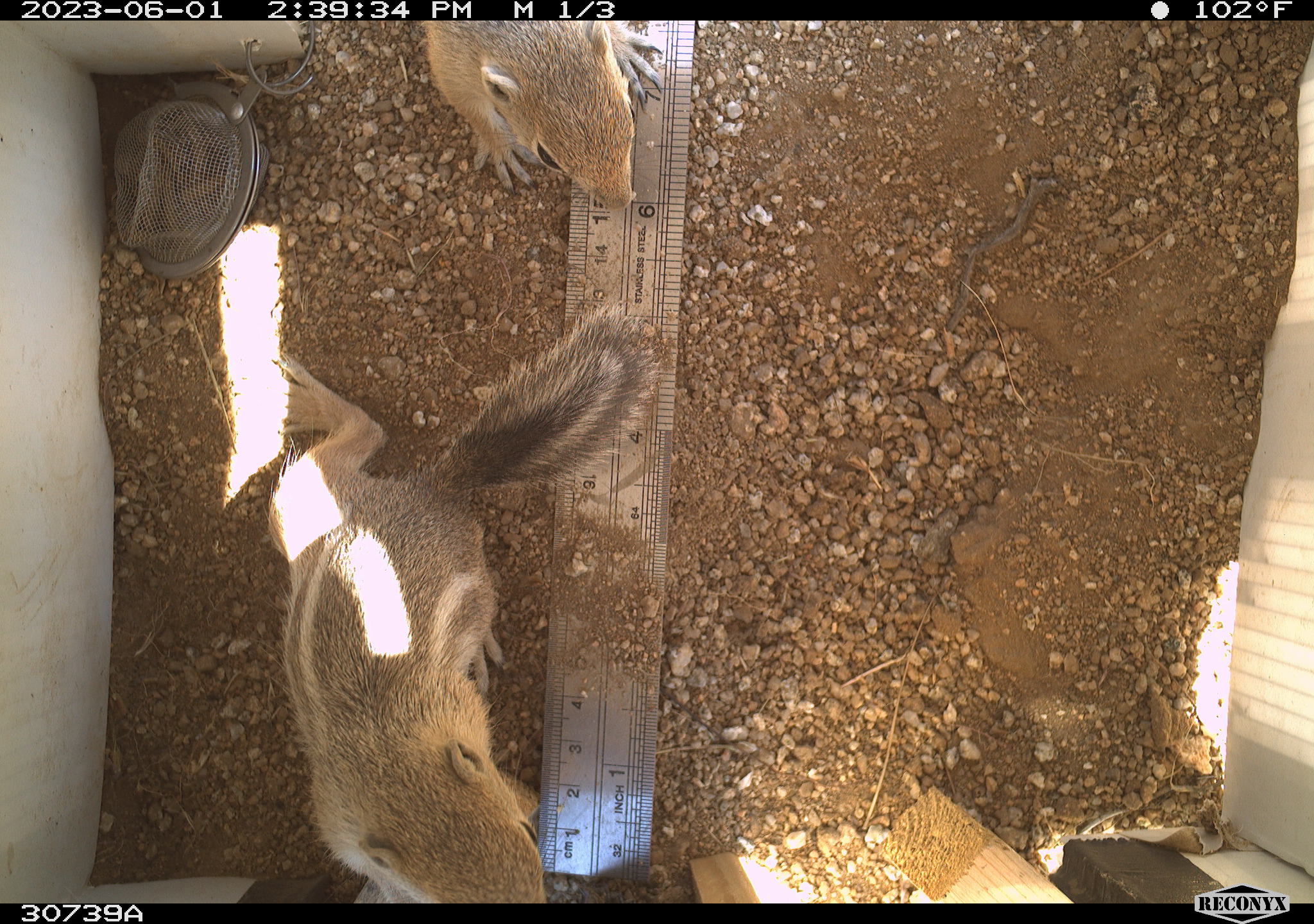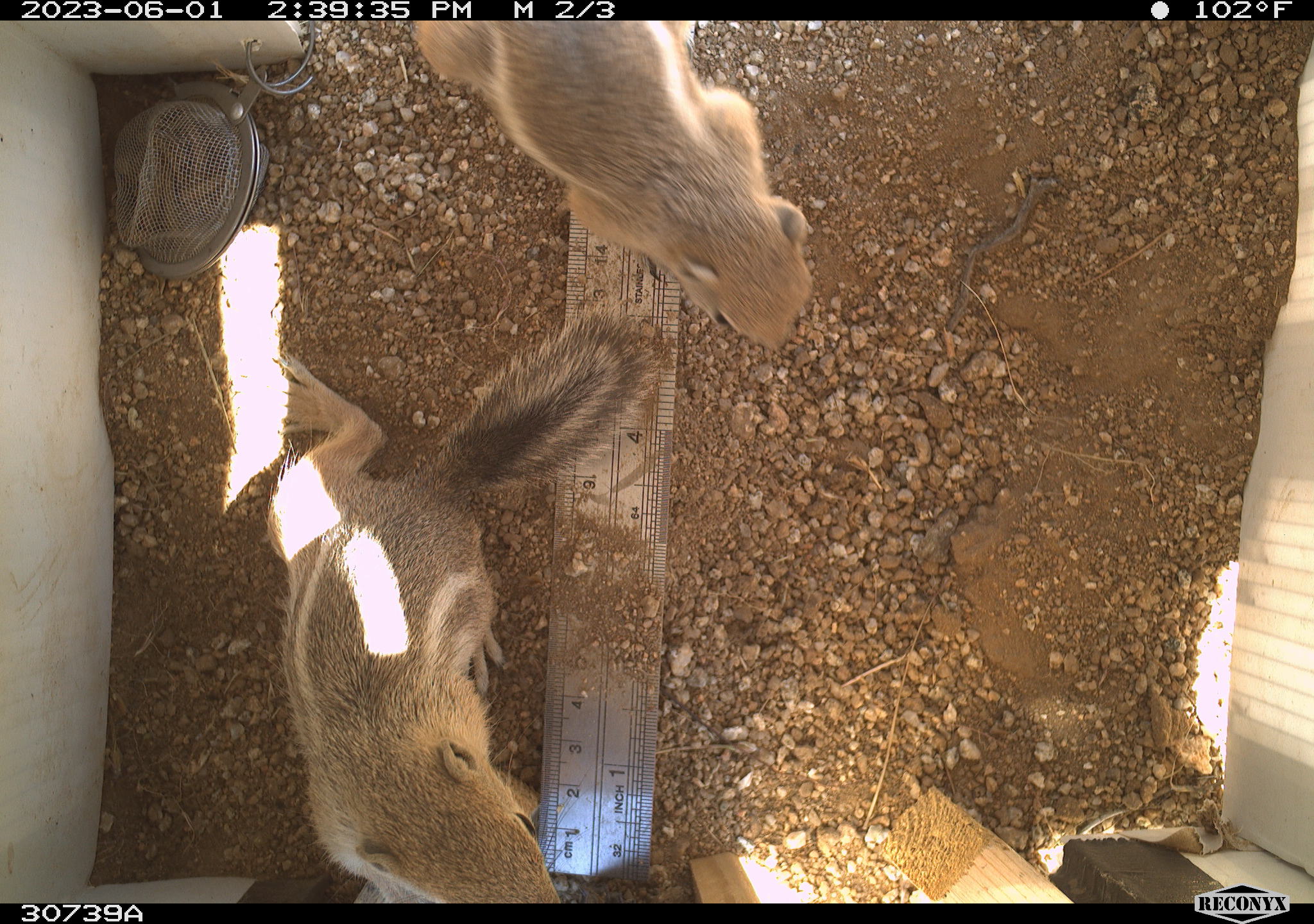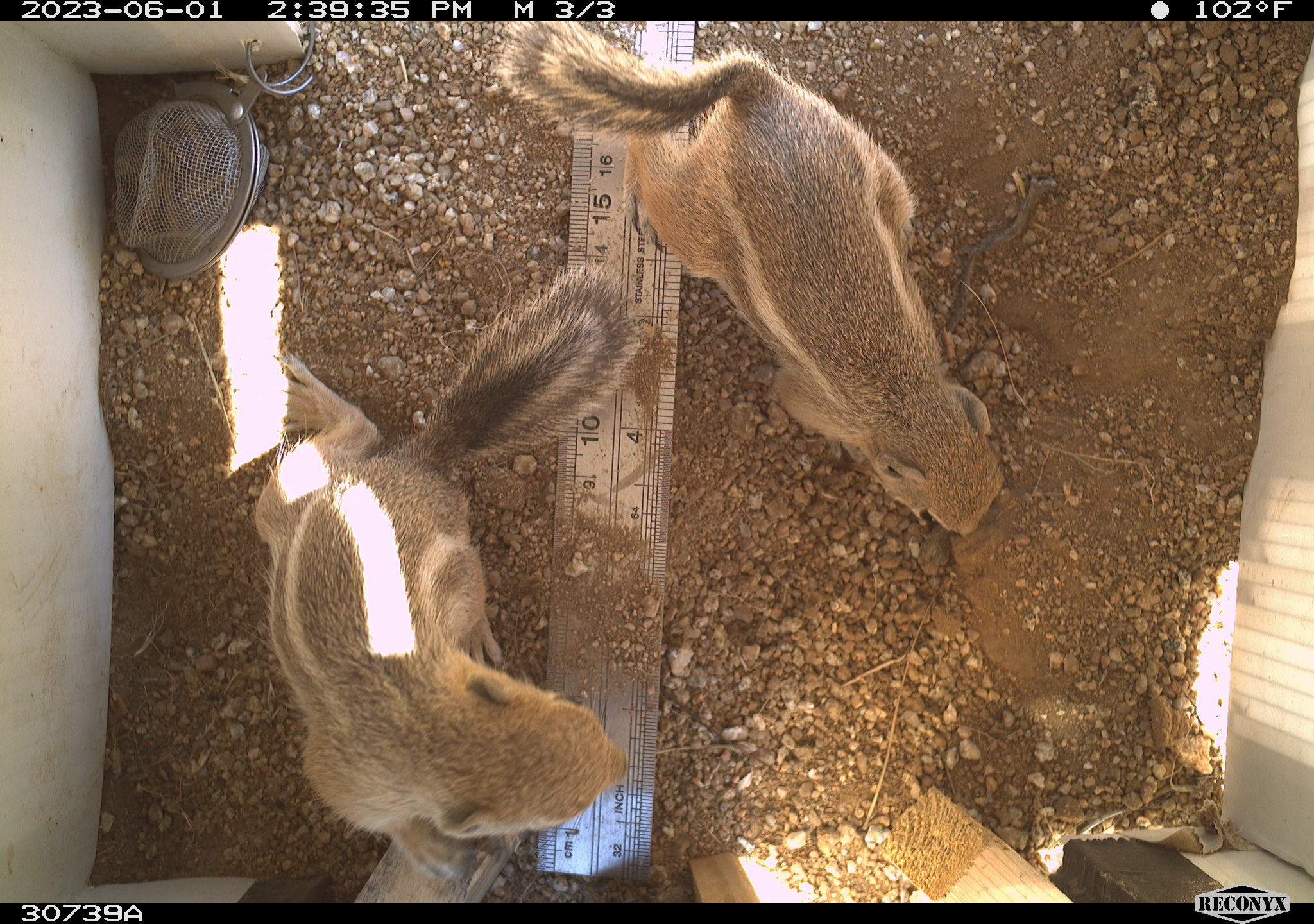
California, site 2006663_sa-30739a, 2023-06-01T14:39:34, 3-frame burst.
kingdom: Animalia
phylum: Chordata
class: Mammalia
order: Rodentia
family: Sciuridae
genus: Ammospermophilus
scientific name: Ammospermophilus leucurus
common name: white-tailed antelope squirrel